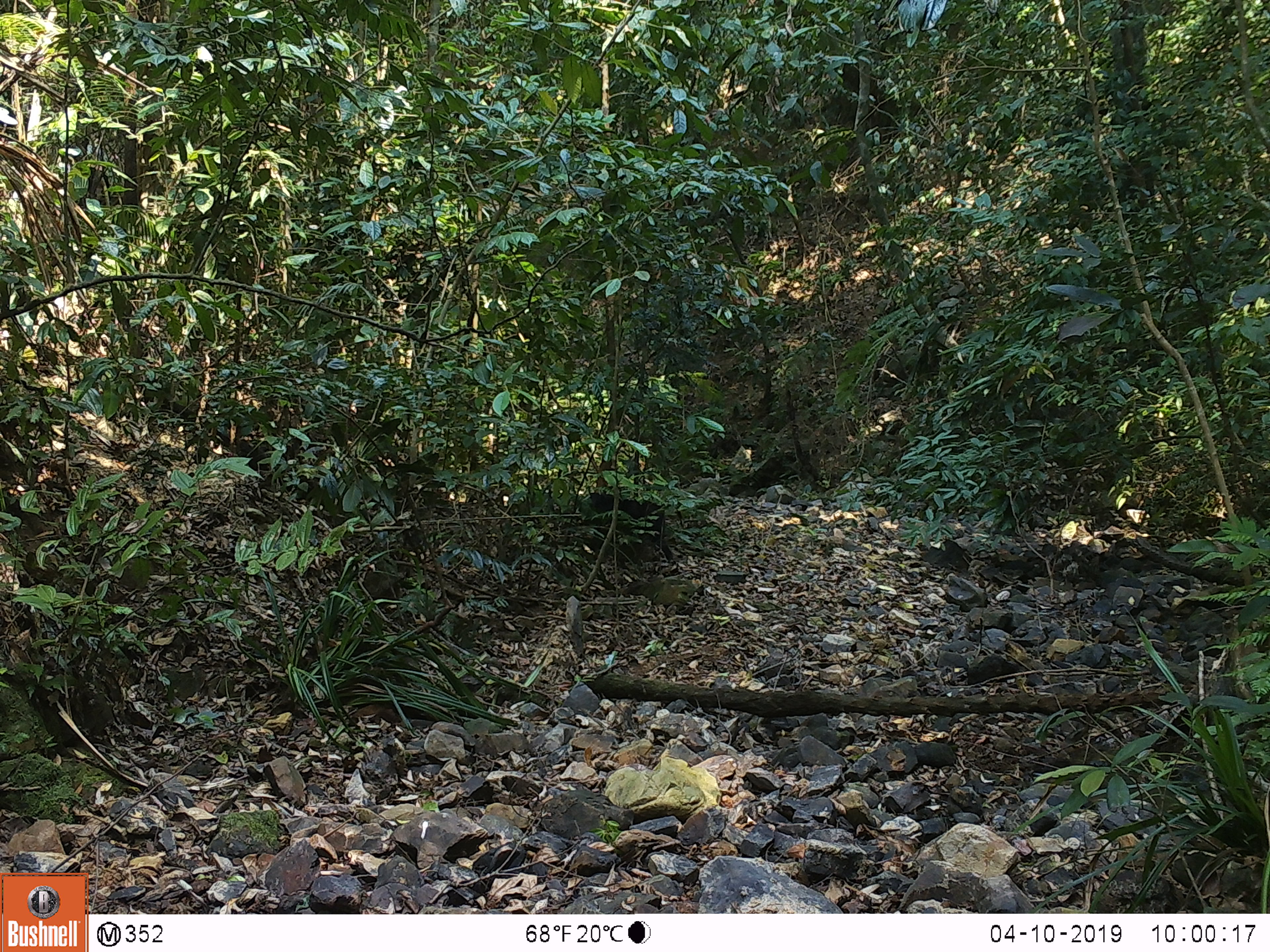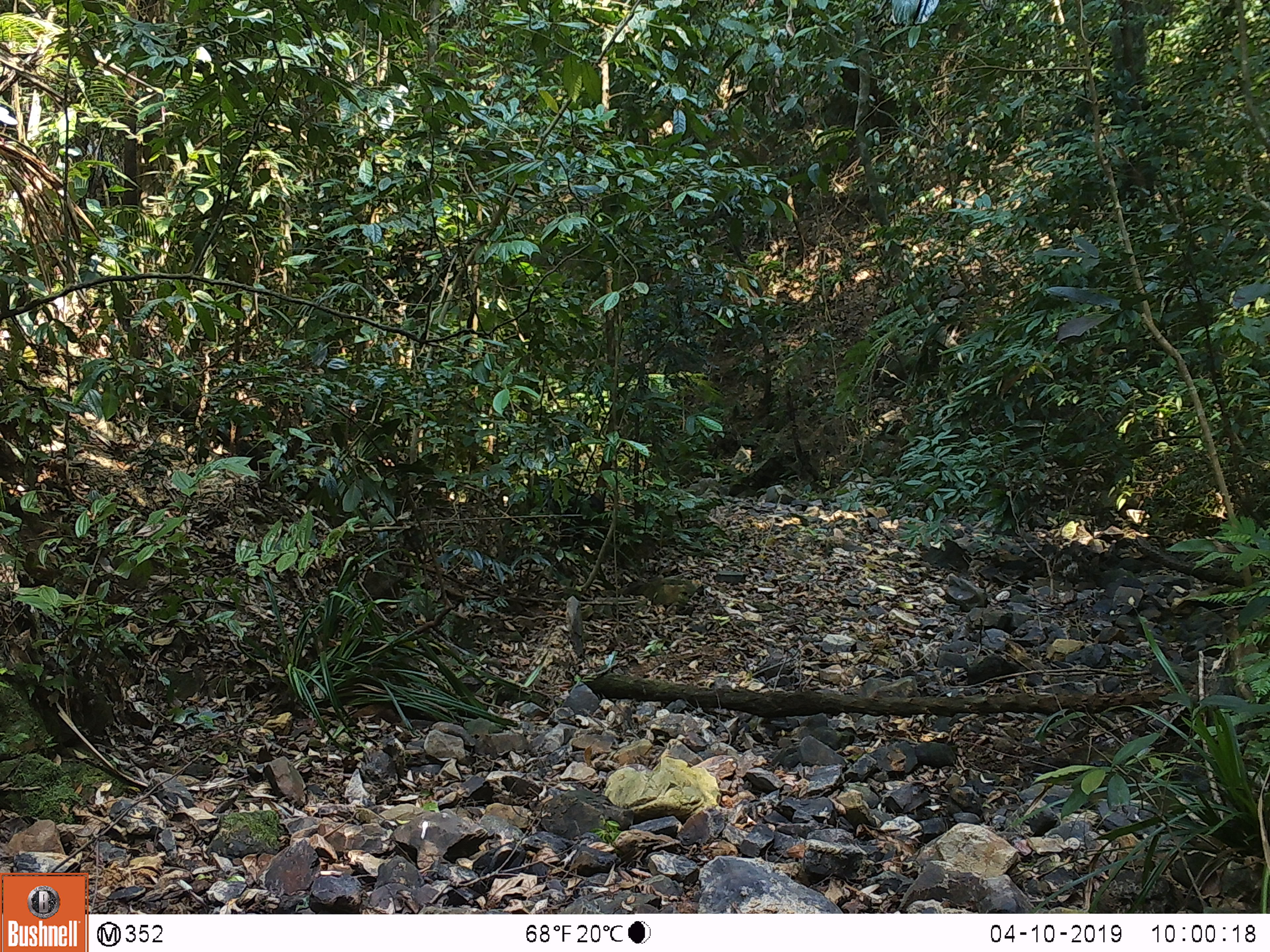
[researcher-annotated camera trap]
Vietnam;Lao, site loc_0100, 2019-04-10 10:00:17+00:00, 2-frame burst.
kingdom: Animalia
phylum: Chordata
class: Mammalia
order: Primates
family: Cercopithecidae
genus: Macaca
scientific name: Macaca arctoides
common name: stump-tailed macaque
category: stump tailed macaque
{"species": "stump tailed macaque (stump-tailed macaque) (Macaca arctoides)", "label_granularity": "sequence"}